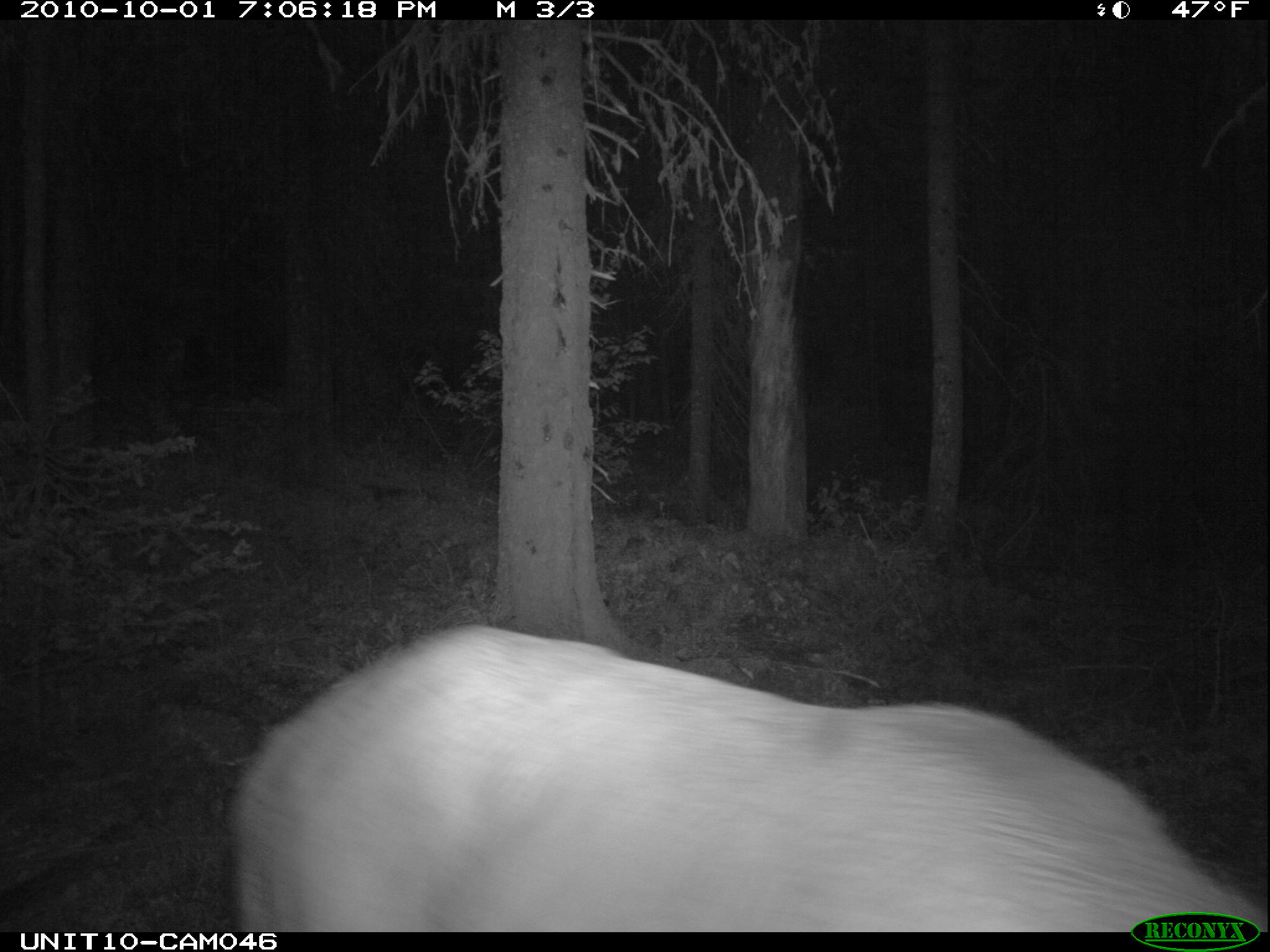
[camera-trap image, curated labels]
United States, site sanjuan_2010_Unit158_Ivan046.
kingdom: Animalia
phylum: Chordata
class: Mammalia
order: Artiodactyla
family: Cervidae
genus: Cervus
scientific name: Cervus elaphus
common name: red deer